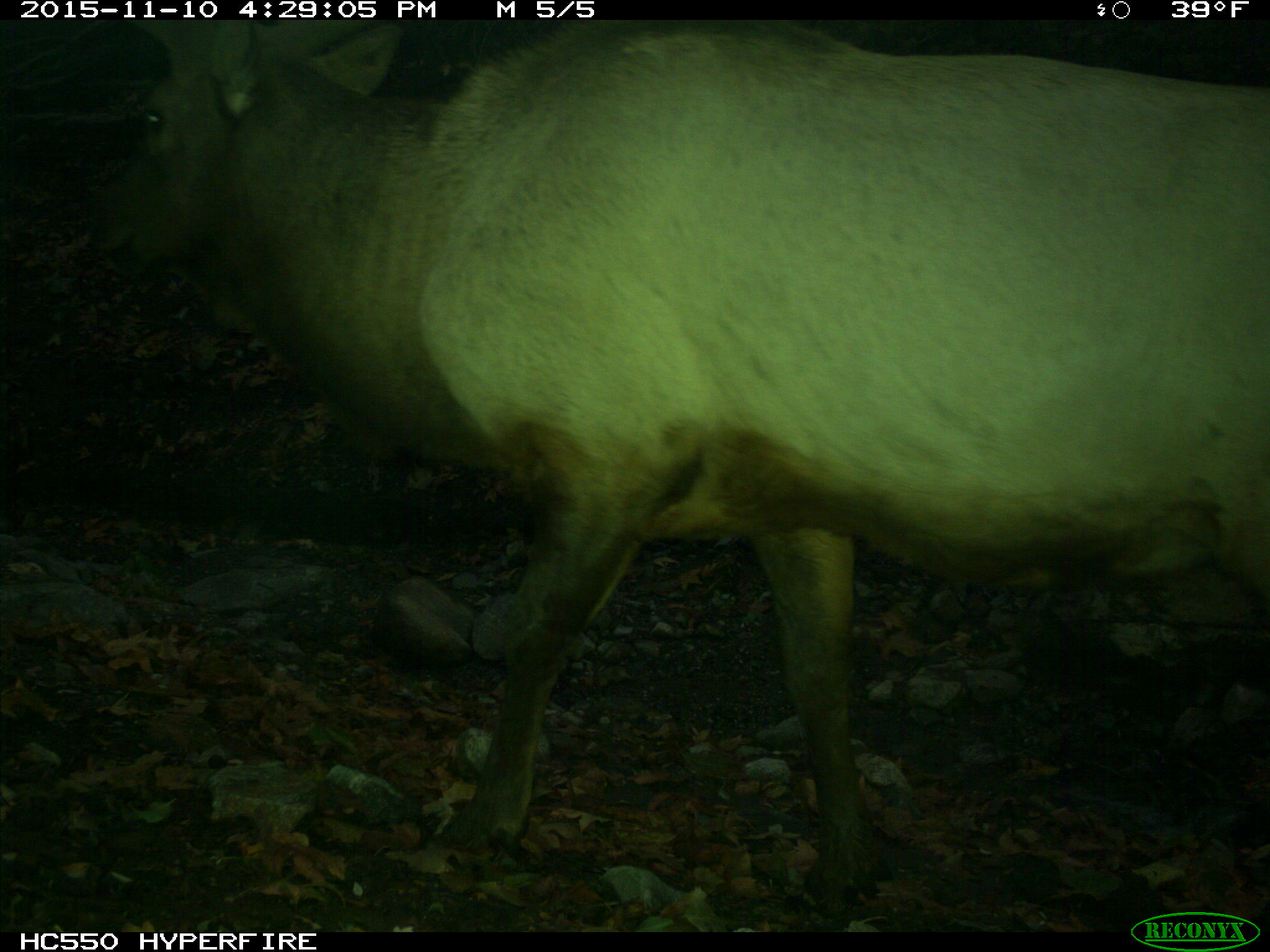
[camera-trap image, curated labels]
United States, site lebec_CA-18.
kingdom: Animalia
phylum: Chordata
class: Mammalia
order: Artiodactyla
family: Cervidae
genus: Cervus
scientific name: Cervus canadensis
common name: elk